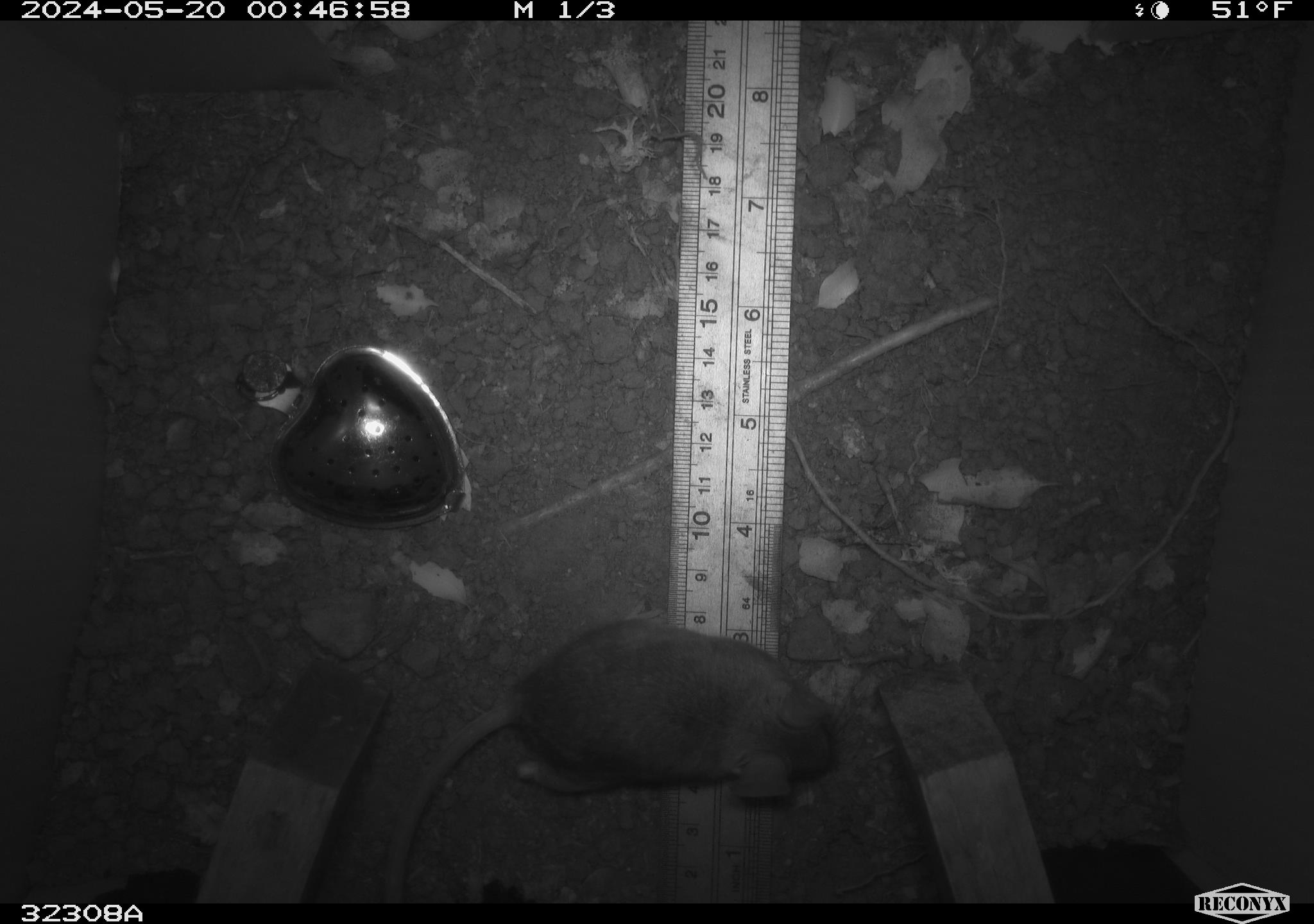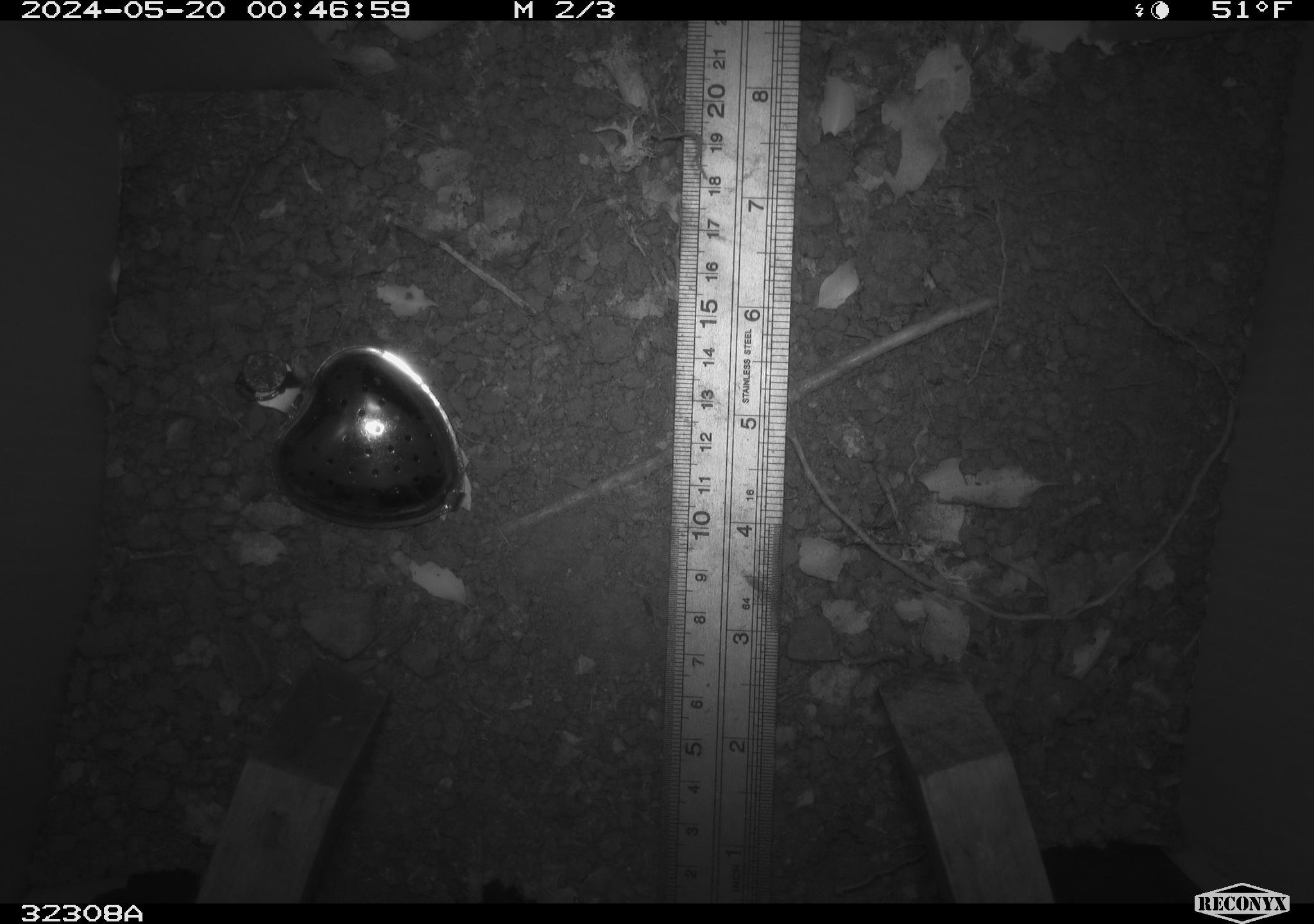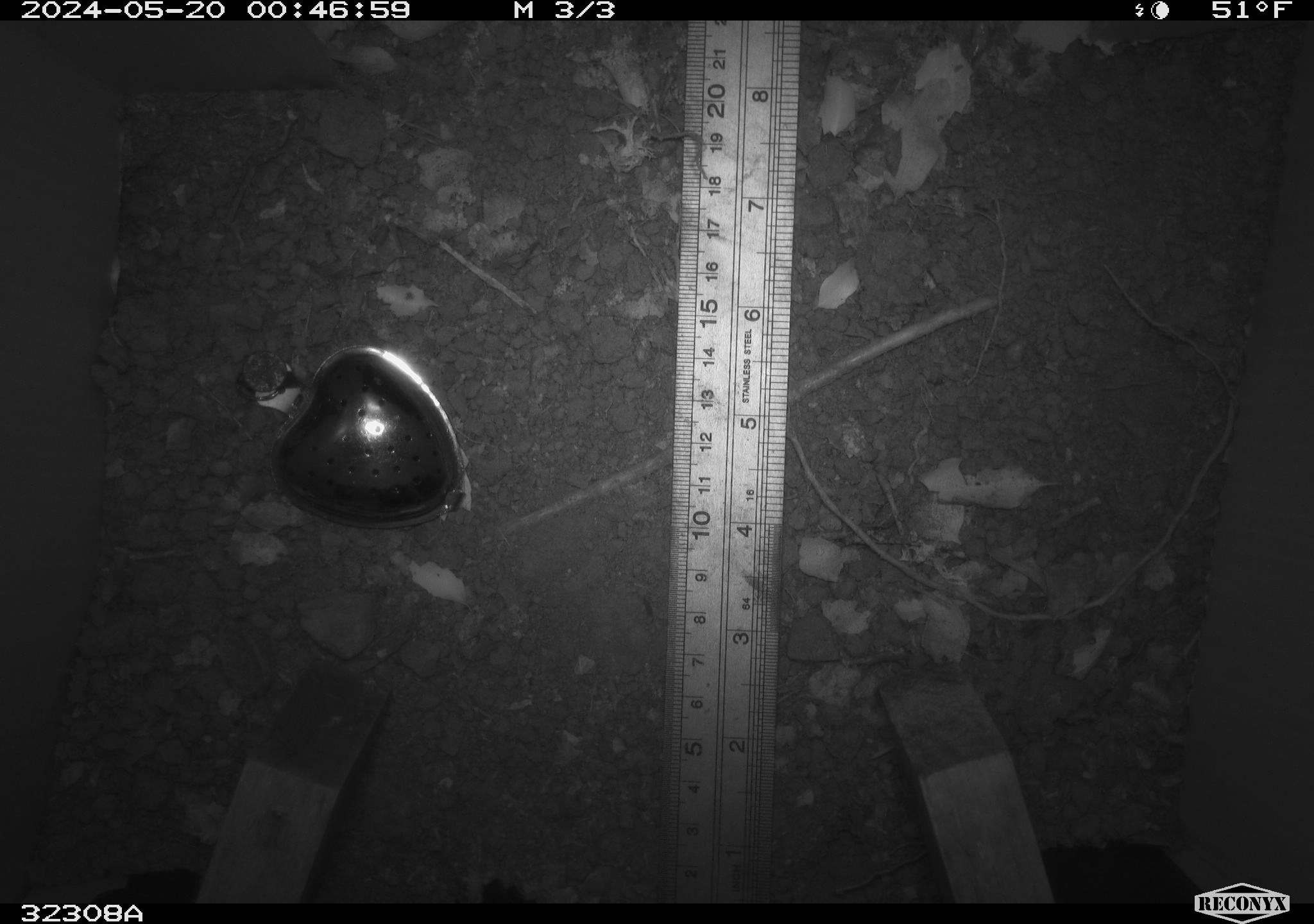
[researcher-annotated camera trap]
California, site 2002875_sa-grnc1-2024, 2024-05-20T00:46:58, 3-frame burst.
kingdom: Animalia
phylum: Chordata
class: Mammalia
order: Rodentia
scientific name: Rodentia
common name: rodent